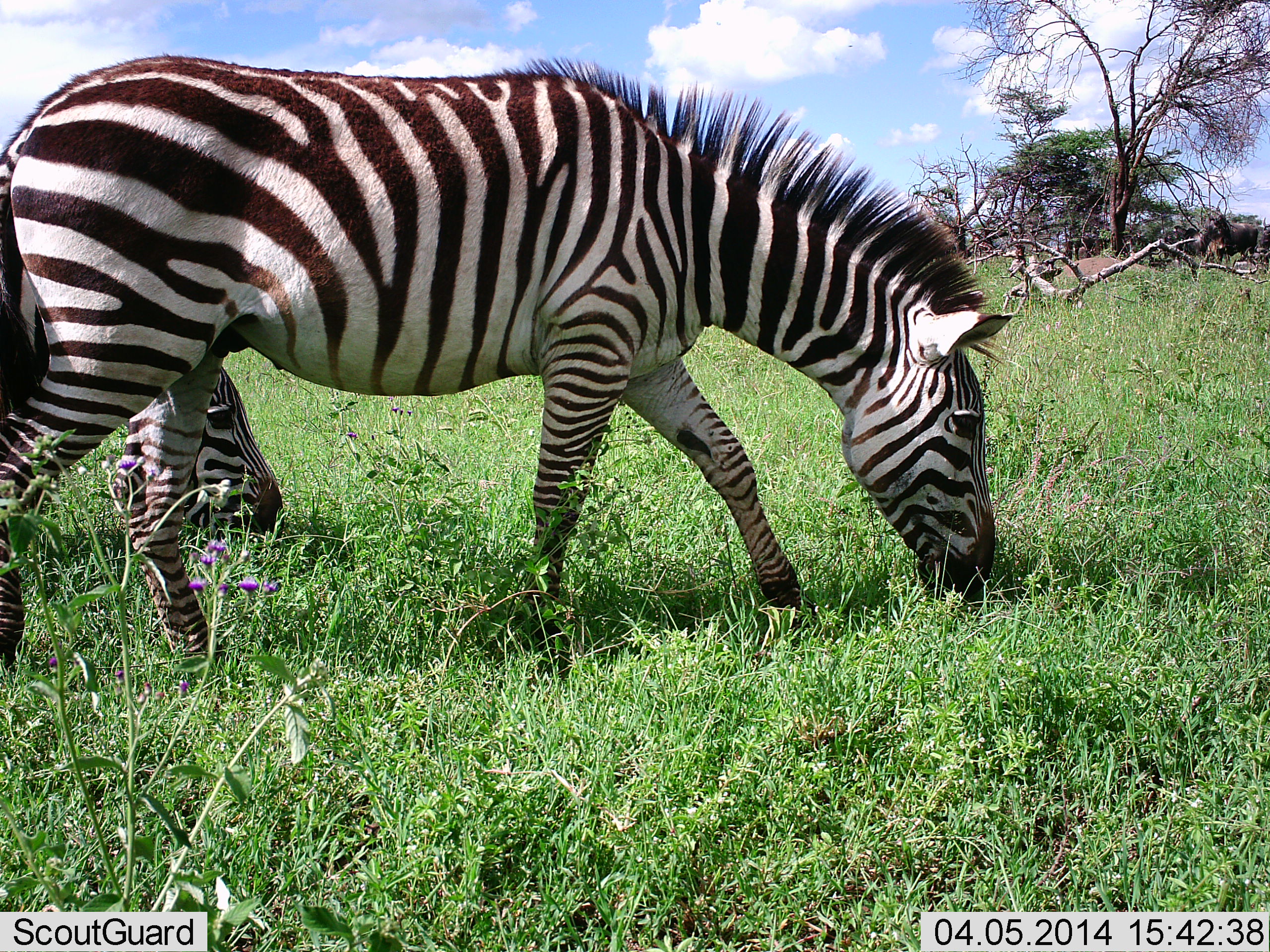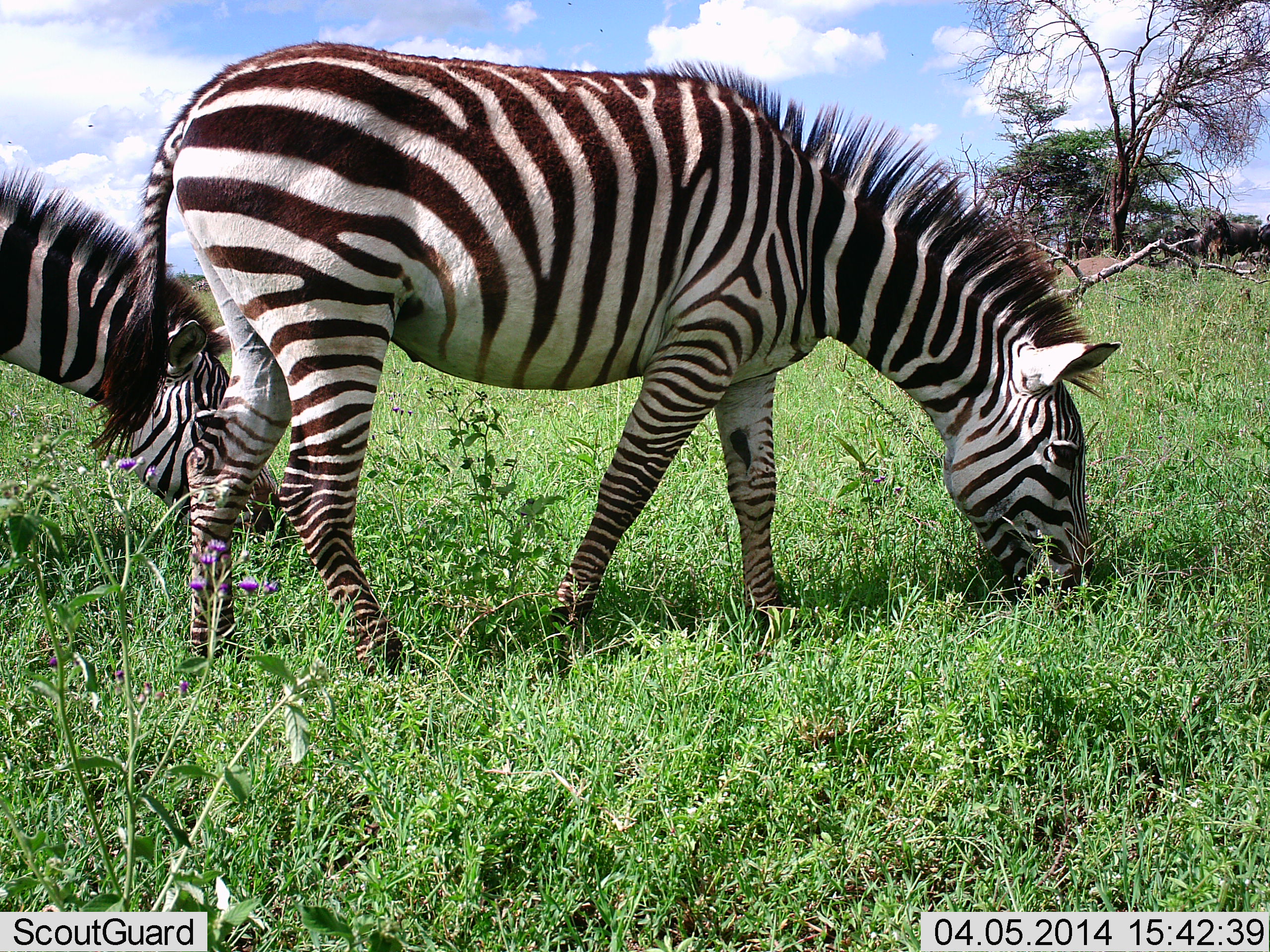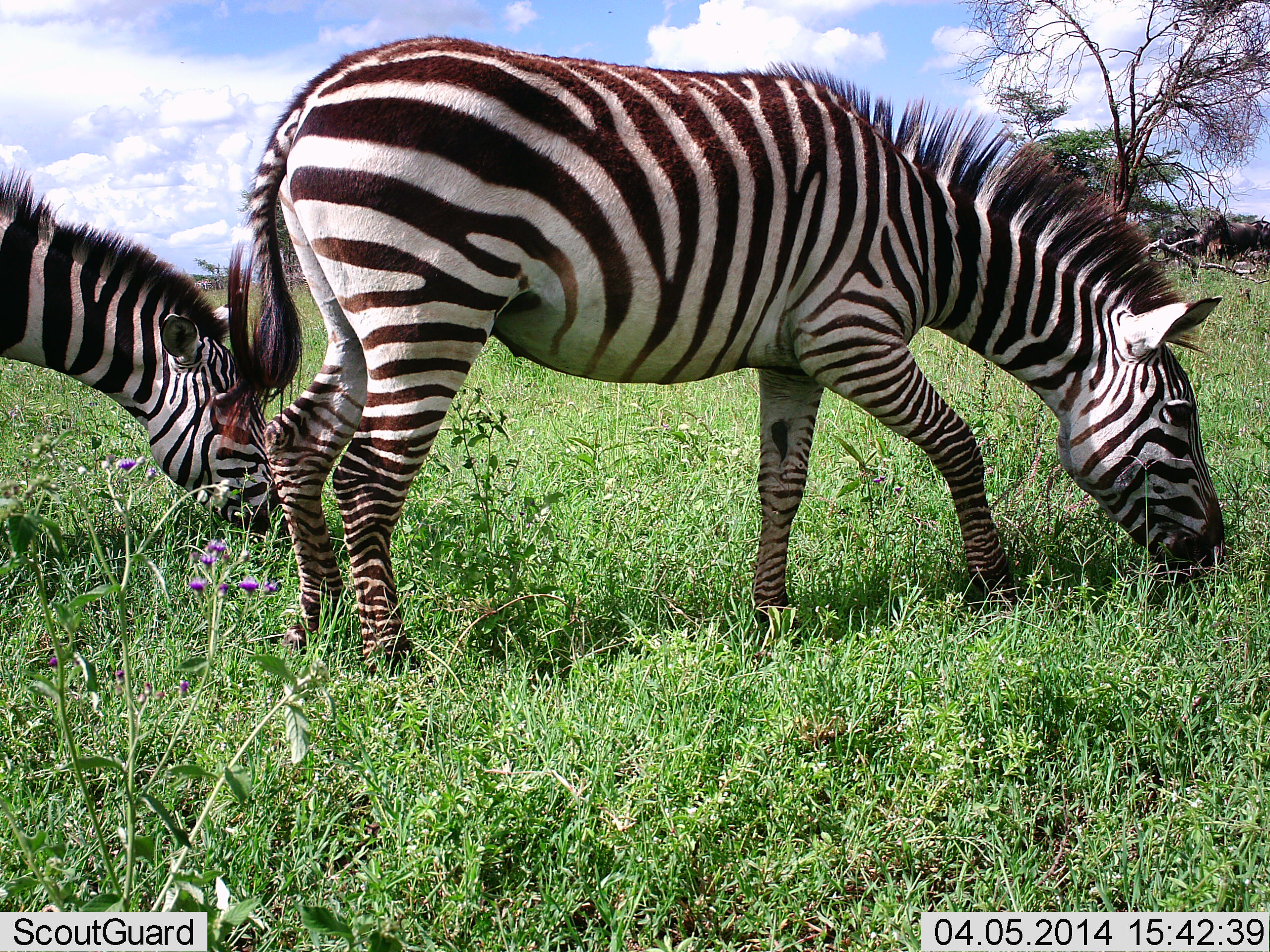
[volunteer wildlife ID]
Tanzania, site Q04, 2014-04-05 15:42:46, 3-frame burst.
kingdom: Animalia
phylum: Chordata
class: Mammalia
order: Perissodactyla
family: Equidae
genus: Equus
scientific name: Equus quagga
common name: plains zebra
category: zebra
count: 2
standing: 8%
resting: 0%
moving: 15%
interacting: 0%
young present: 0%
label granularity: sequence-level